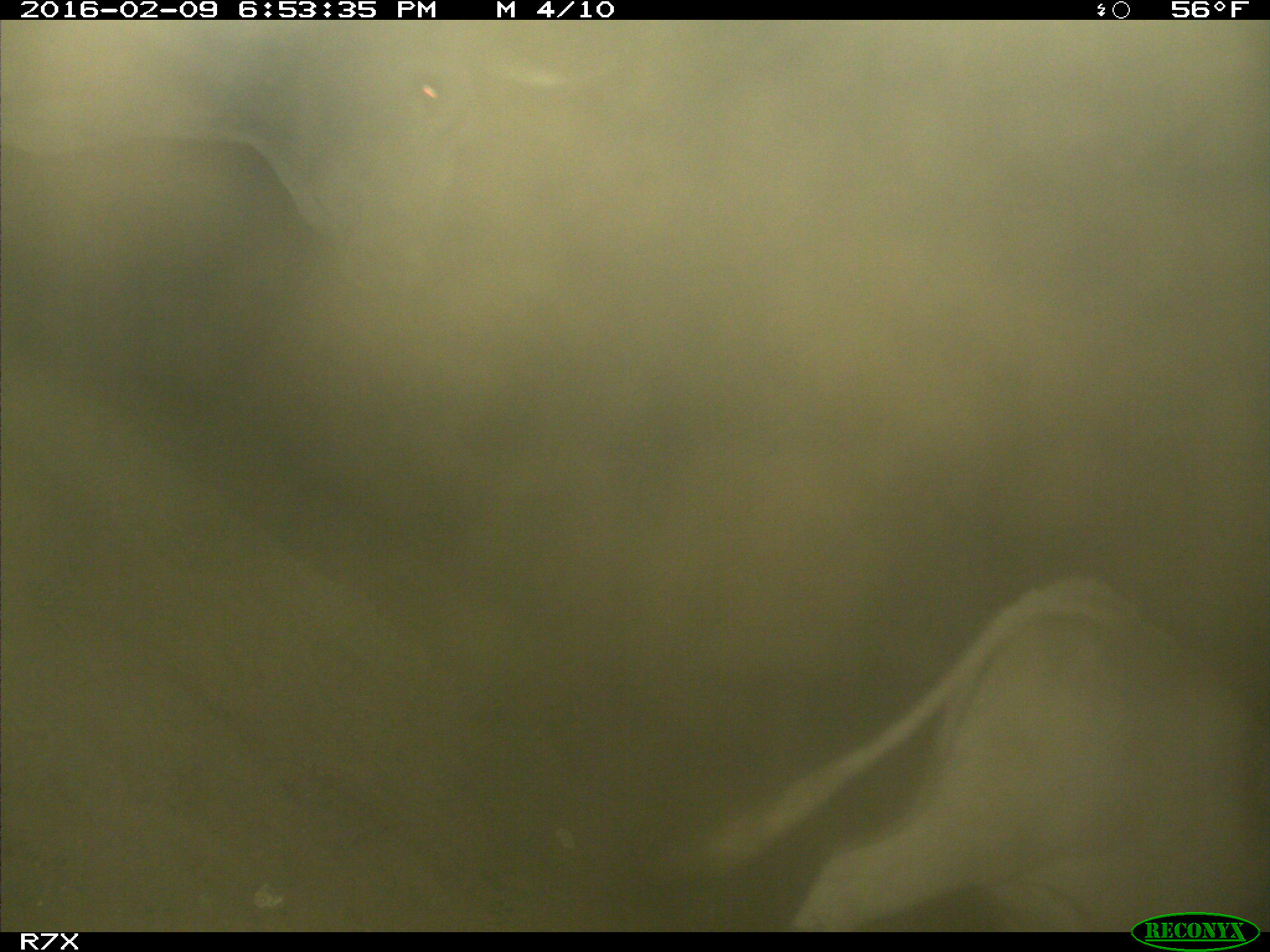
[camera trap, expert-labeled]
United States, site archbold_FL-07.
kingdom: Animalia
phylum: Chordata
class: Mammalia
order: Artiodactyla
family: Bovidae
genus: Bos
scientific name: Bos taurus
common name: domestic cow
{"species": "Bos taurus (domestic cow)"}